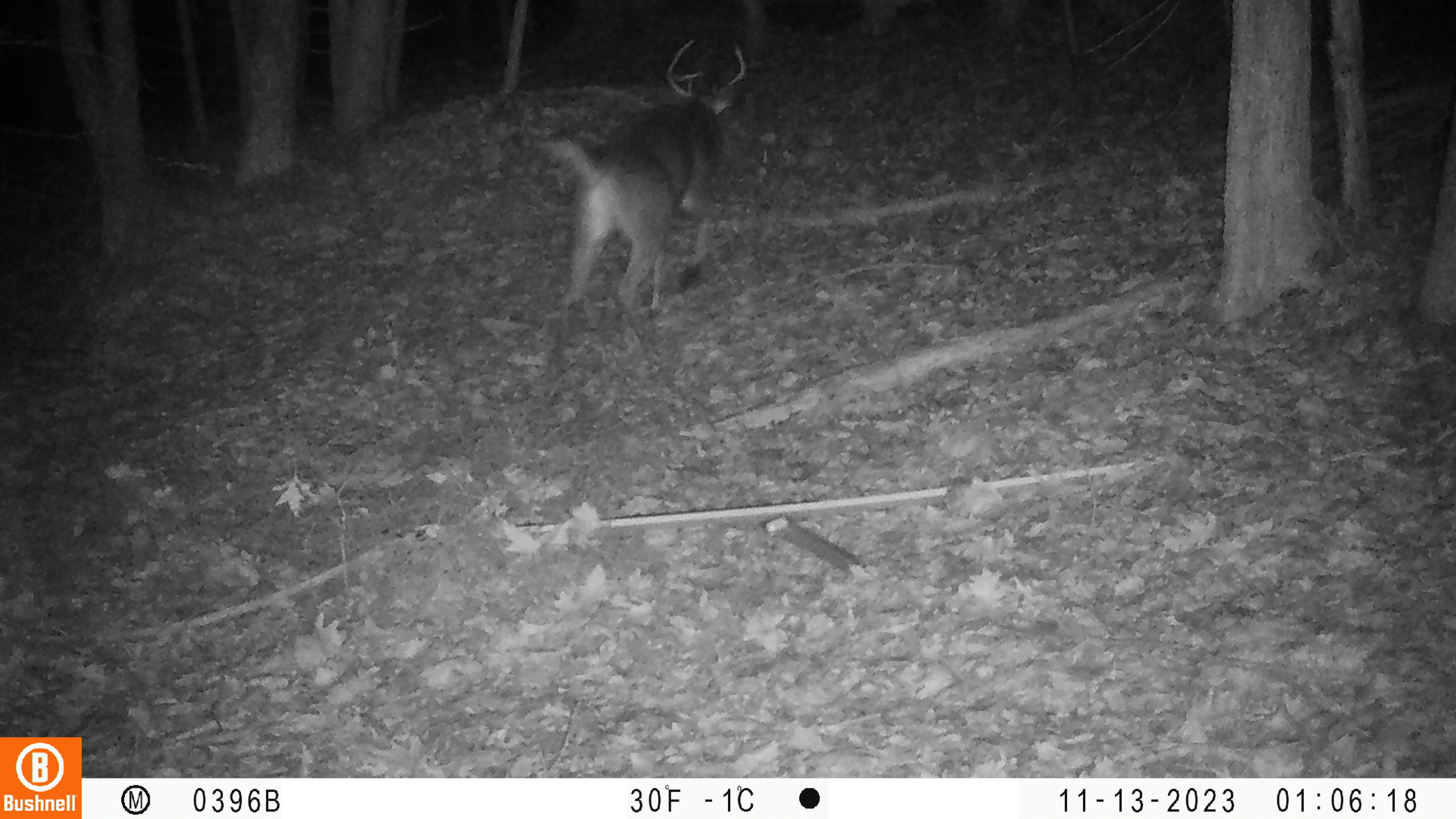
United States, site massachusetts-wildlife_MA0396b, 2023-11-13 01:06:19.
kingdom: Animalia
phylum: Chordata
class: Mammalia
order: Artiodactyla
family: Cervidae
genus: Odocoileus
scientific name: Odocoileus virginianus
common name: white-tailed deer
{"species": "white-tailed deer (Odocoileus virginianus)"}